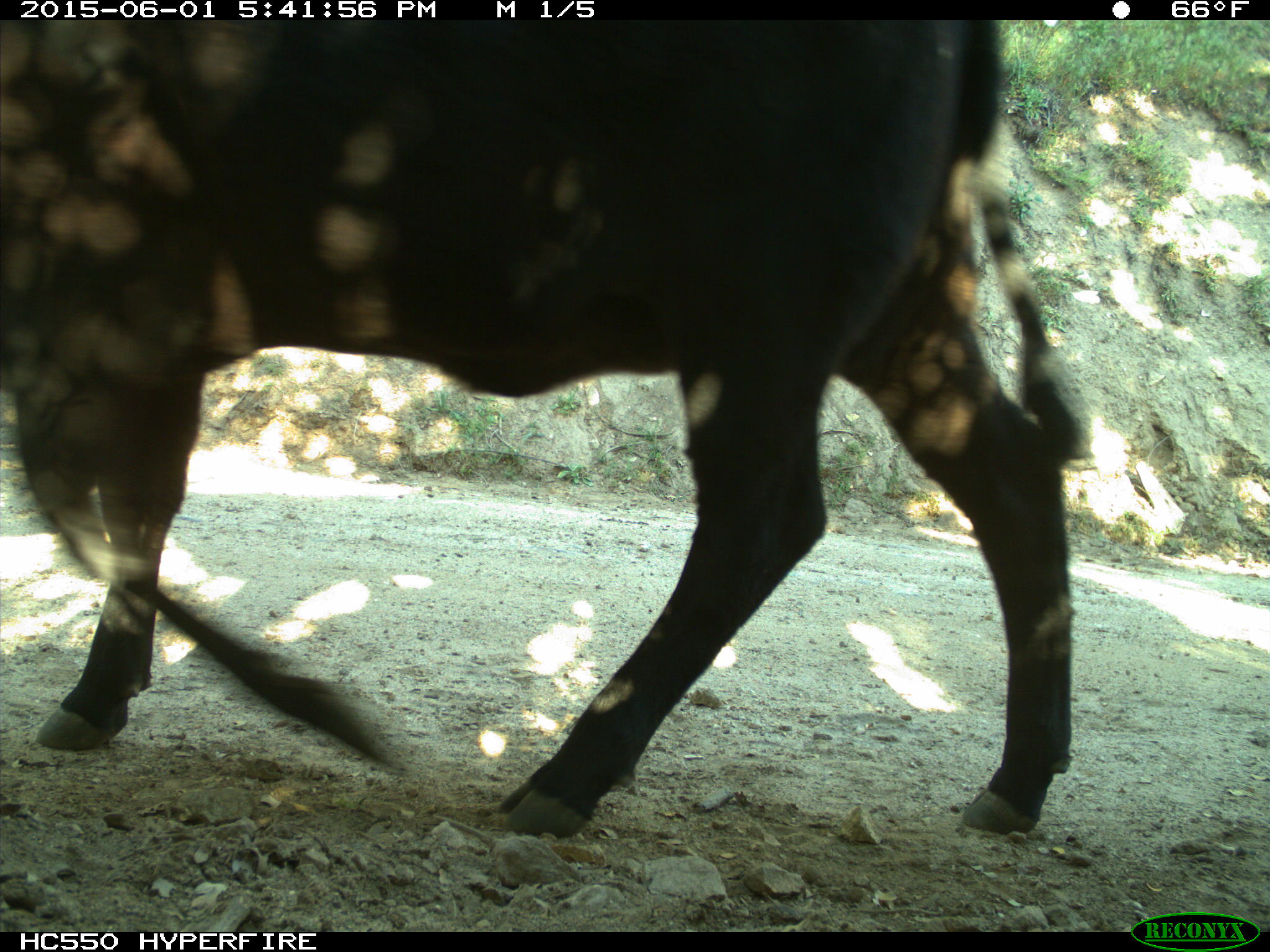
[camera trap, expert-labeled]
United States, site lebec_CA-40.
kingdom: Animalia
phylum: Chordata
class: Mammalia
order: Artiodactyla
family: Bovidae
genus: Bos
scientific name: Bos taurus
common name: domestic cow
Bos taurus (domestic cow).